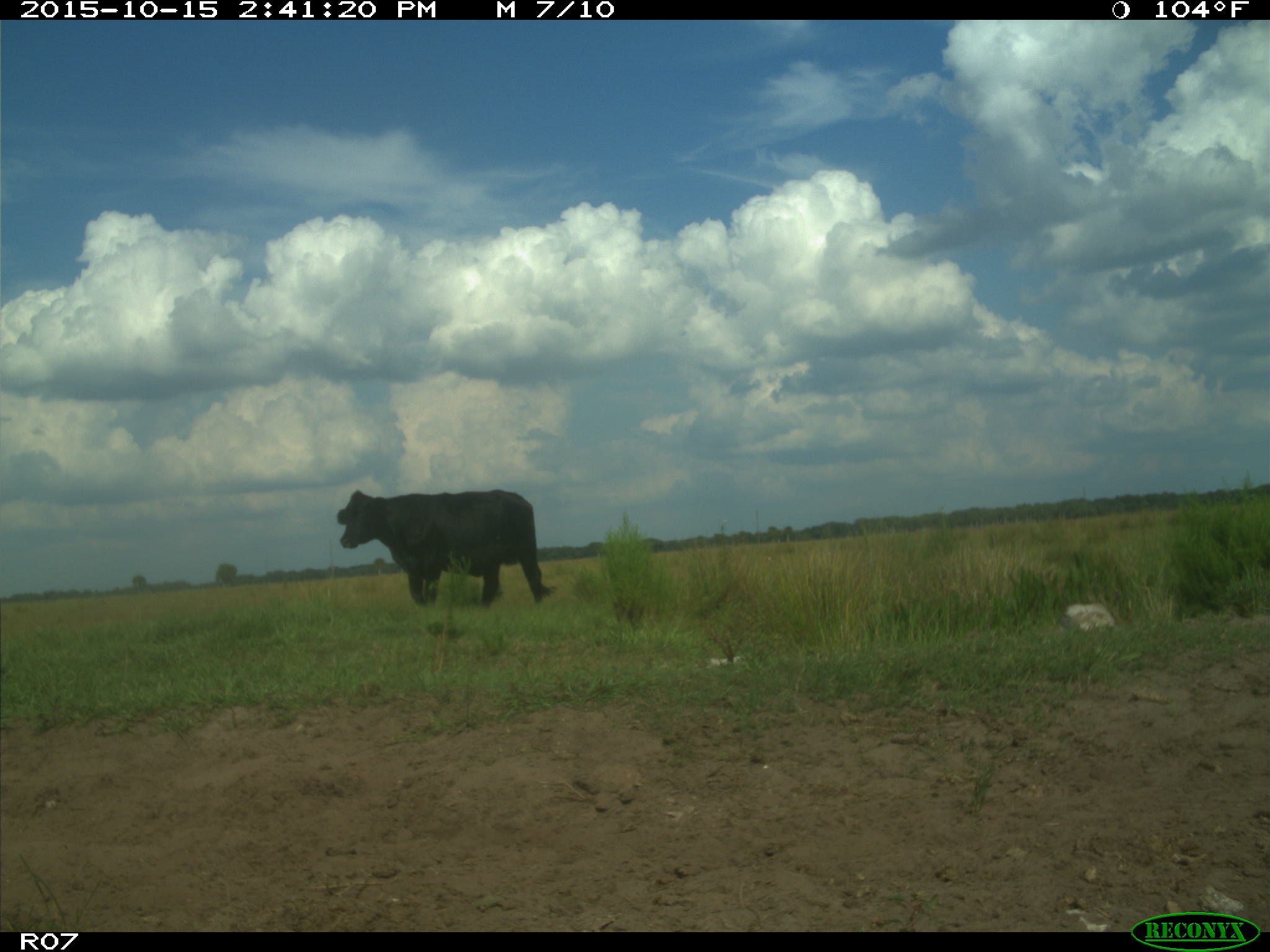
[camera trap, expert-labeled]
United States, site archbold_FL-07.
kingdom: Animalia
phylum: Chordata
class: Mammalia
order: Artiodactyla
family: Bovidae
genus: Bos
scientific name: Bos taurus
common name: domestic cow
Bos taurus (domestic cow).